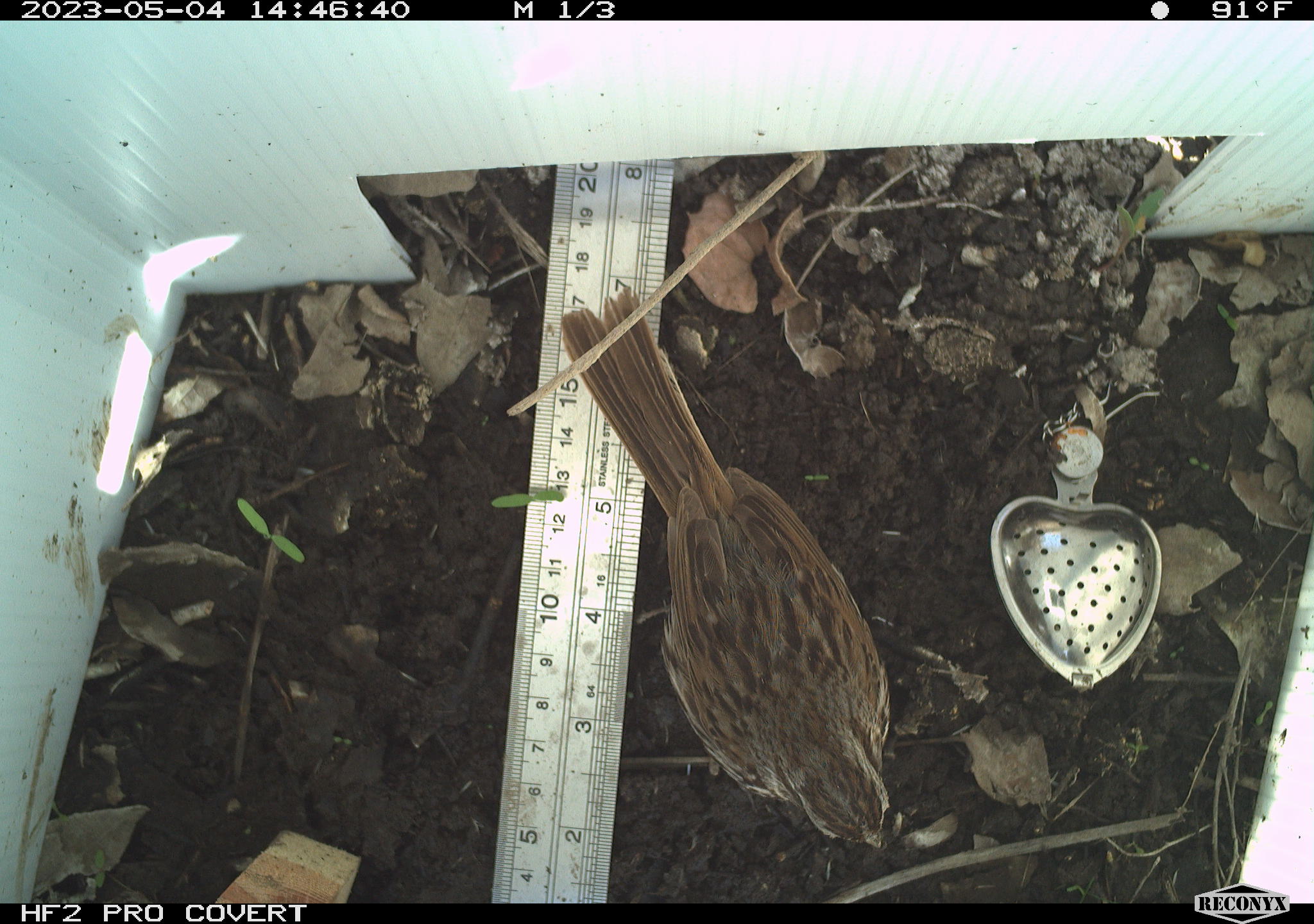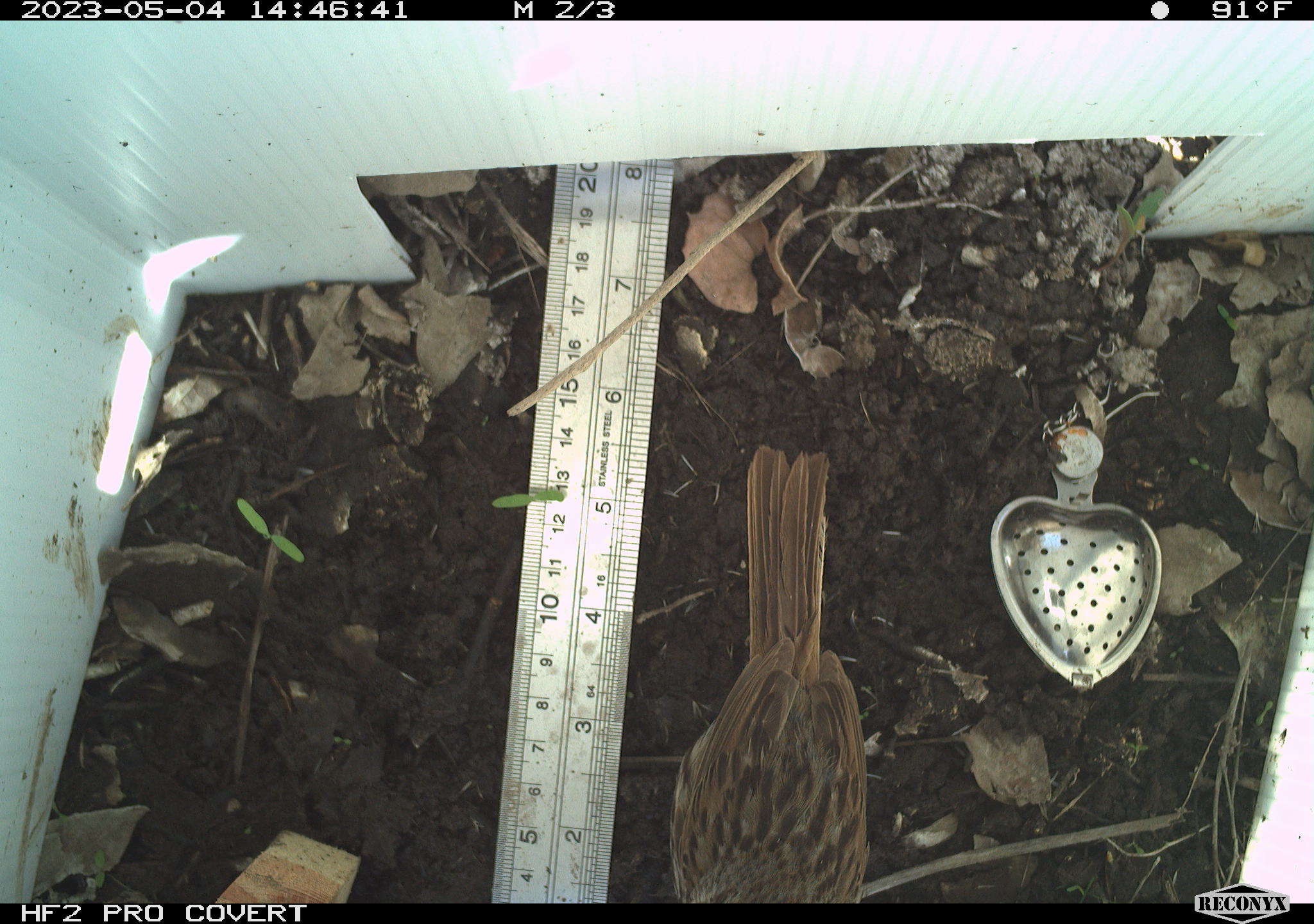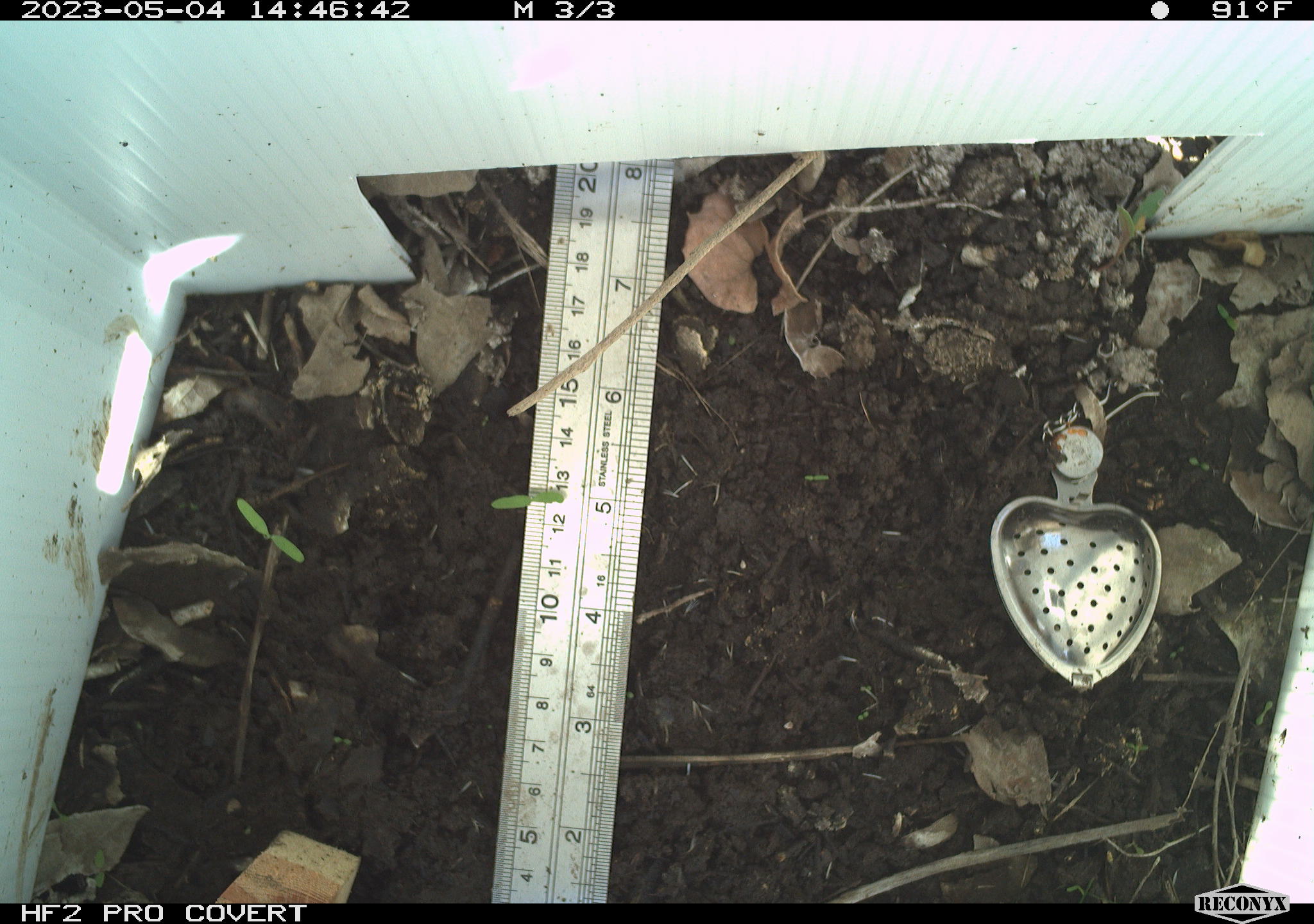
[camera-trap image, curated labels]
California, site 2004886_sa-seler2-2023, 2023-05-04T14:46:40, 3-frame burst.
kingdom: Animalia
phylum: Chordata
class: Aves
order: Passeriformes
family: Passerellidae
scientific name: Passerellidae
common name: new world sparrows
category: passerellidae family